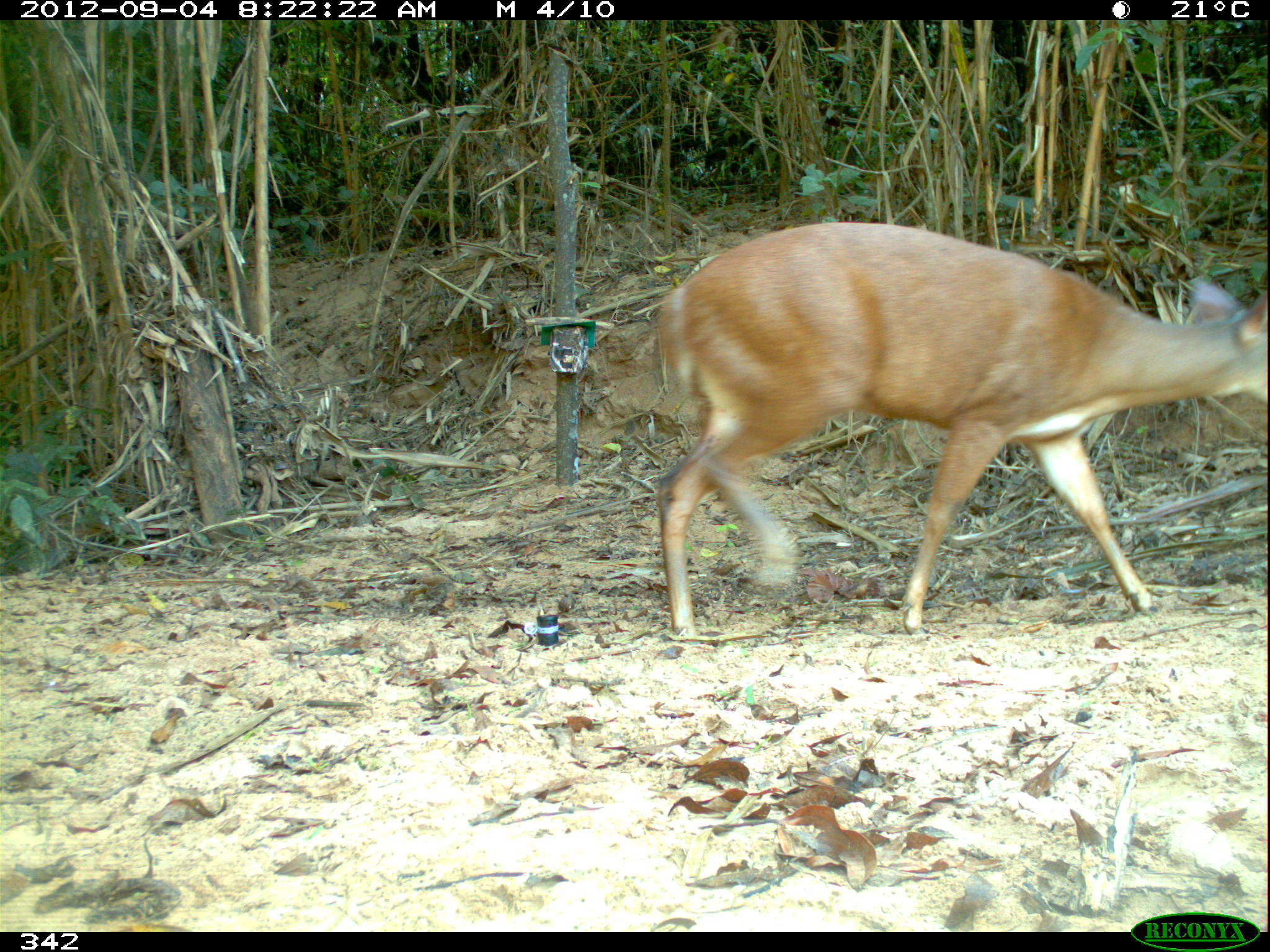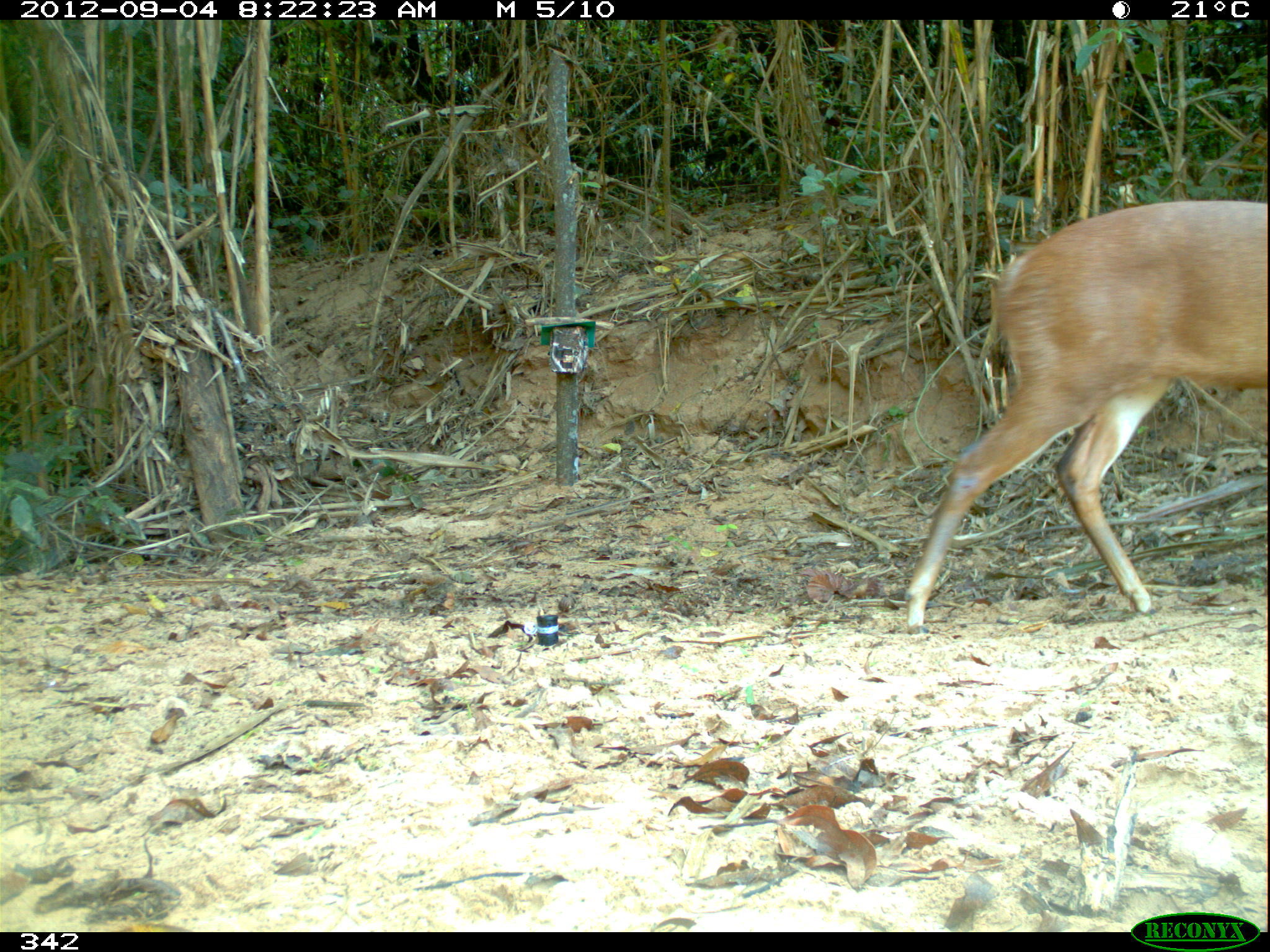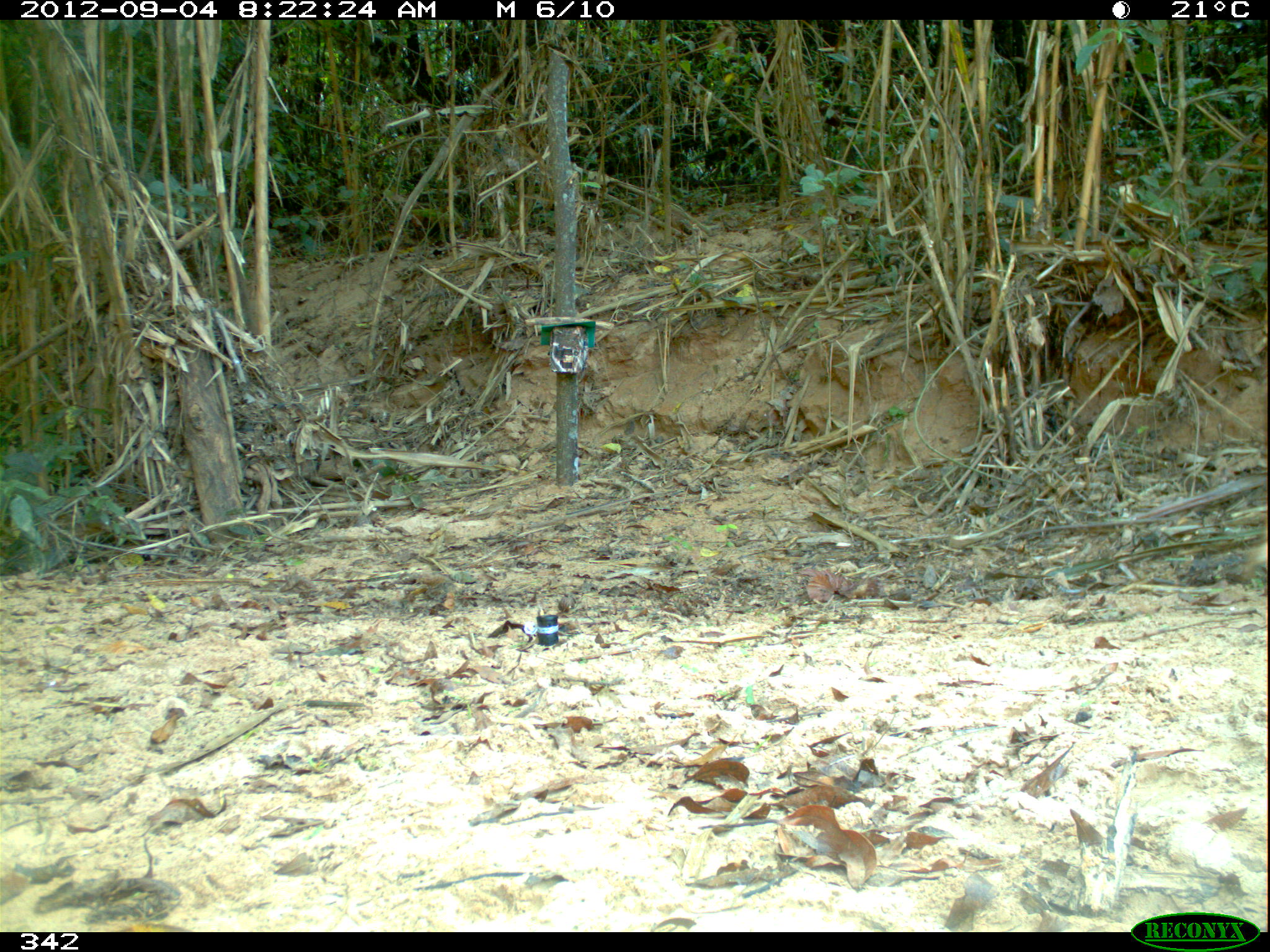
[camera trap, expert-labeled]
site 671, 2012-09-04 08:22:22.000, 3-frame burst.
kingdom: Animalia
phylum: Chordata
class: Mammalia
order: Artiodactyla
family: Cervidae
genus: Mazama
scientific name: Mazama americana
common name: red brocket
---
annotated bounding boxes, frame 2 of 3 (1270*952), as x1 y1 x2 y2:
mazama americana: 907 201 1270 634